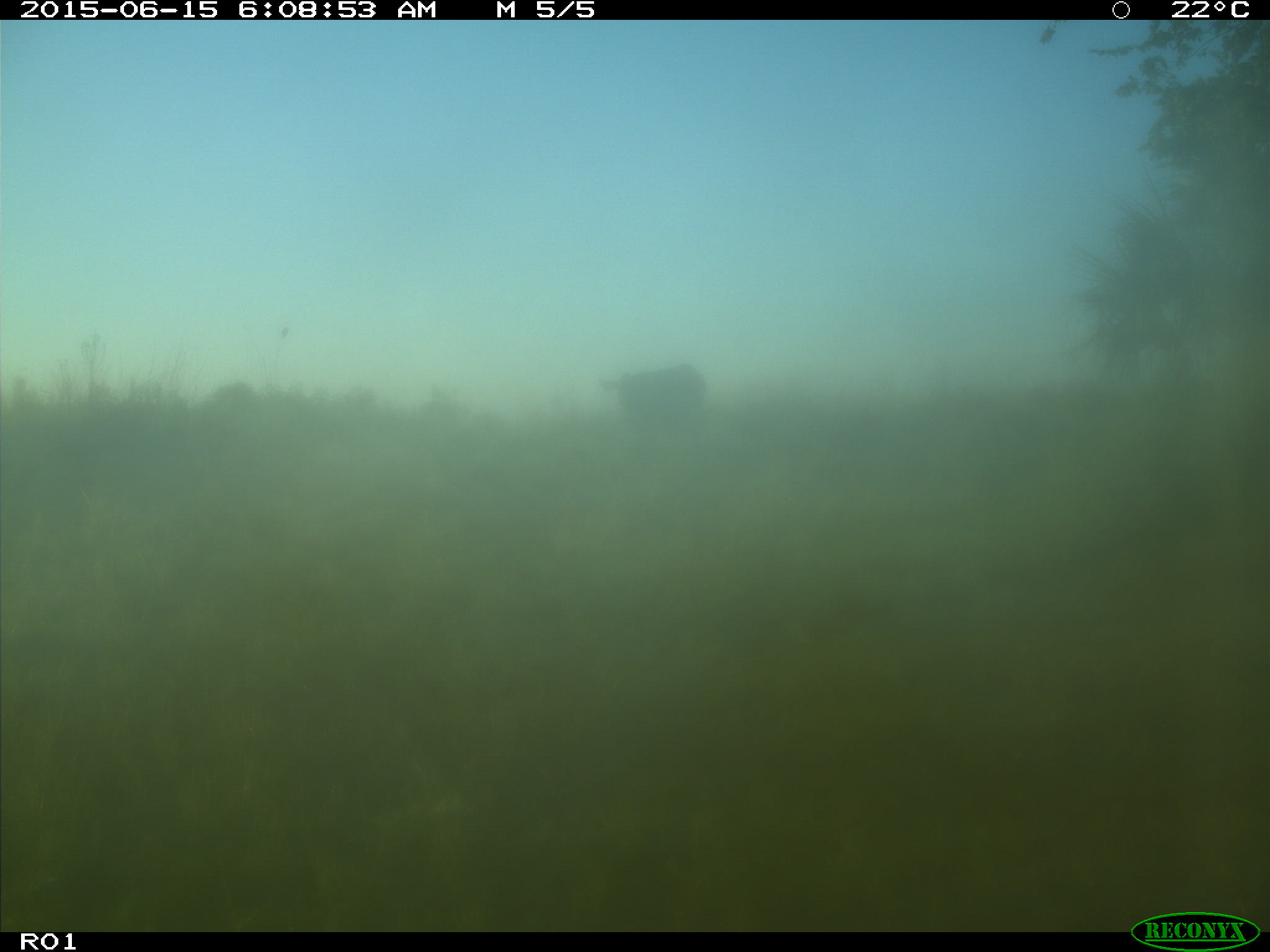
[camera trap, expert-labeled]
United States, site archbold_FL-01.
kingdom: Animalia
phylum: Chordata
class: Mammalia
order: Artiodactyla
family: Bovidae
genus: Bos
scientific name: Bos taurus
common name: domestic cow